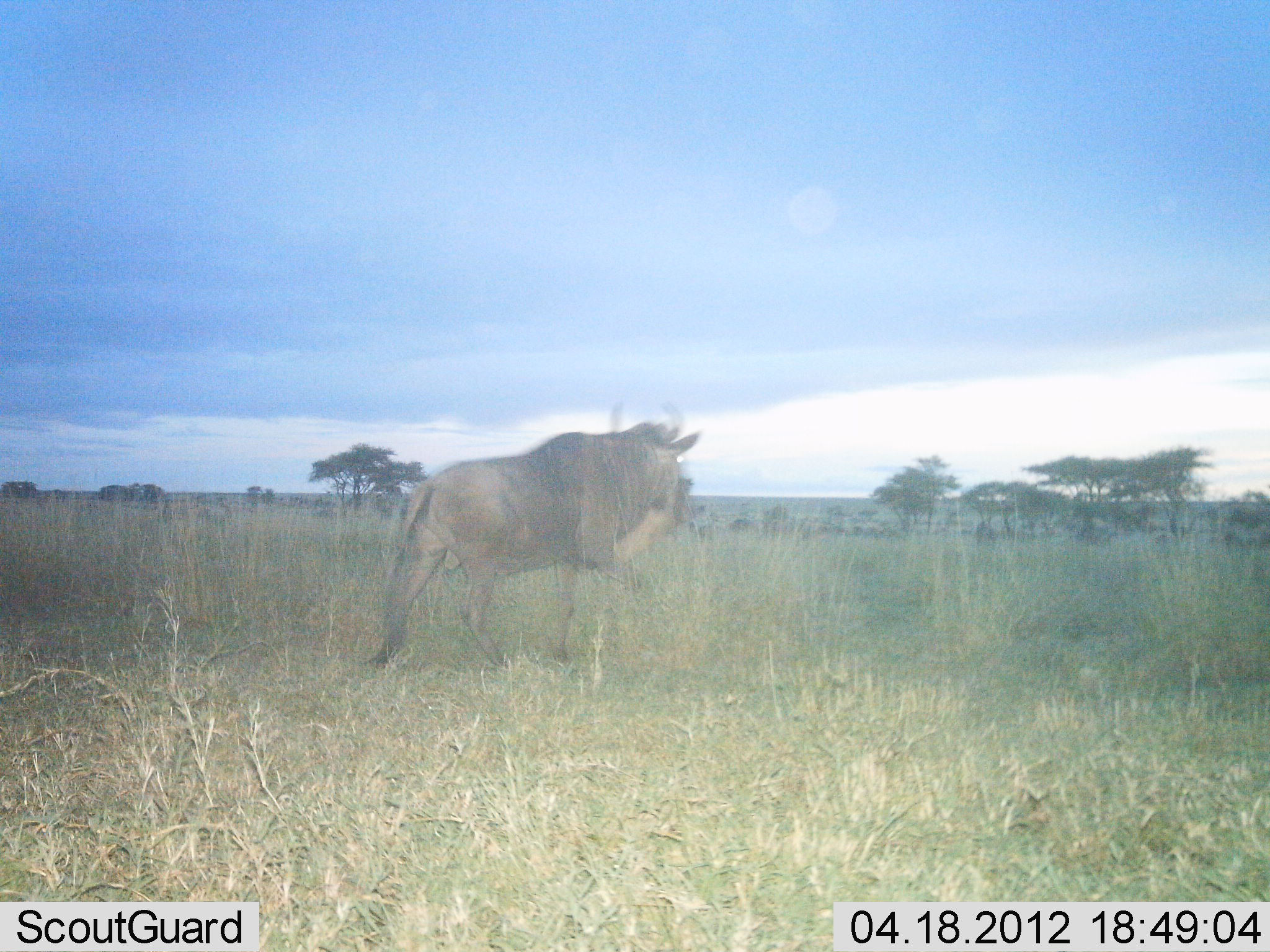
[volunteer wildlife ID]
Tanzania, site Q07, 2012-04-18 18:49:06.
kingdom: Animalia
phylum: Chordata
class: Mammalia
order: Artiodactyla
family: Bovidae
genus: Connochaetes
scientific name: Connochaetes taurinus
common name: blue wildebeest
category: wildebeest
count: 1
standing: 69%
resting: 0%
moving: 38%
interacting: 3%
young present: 0%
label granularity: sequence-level